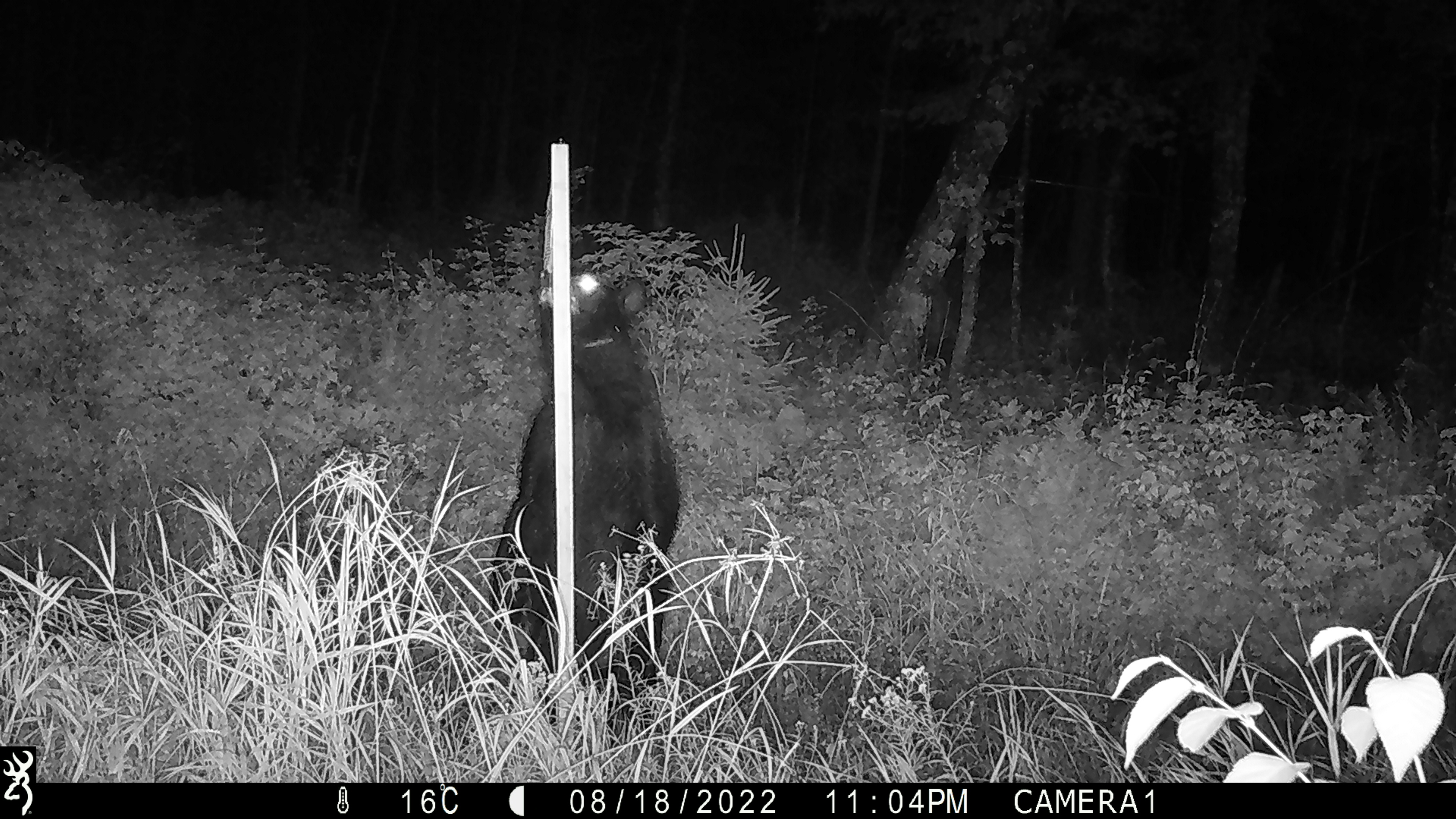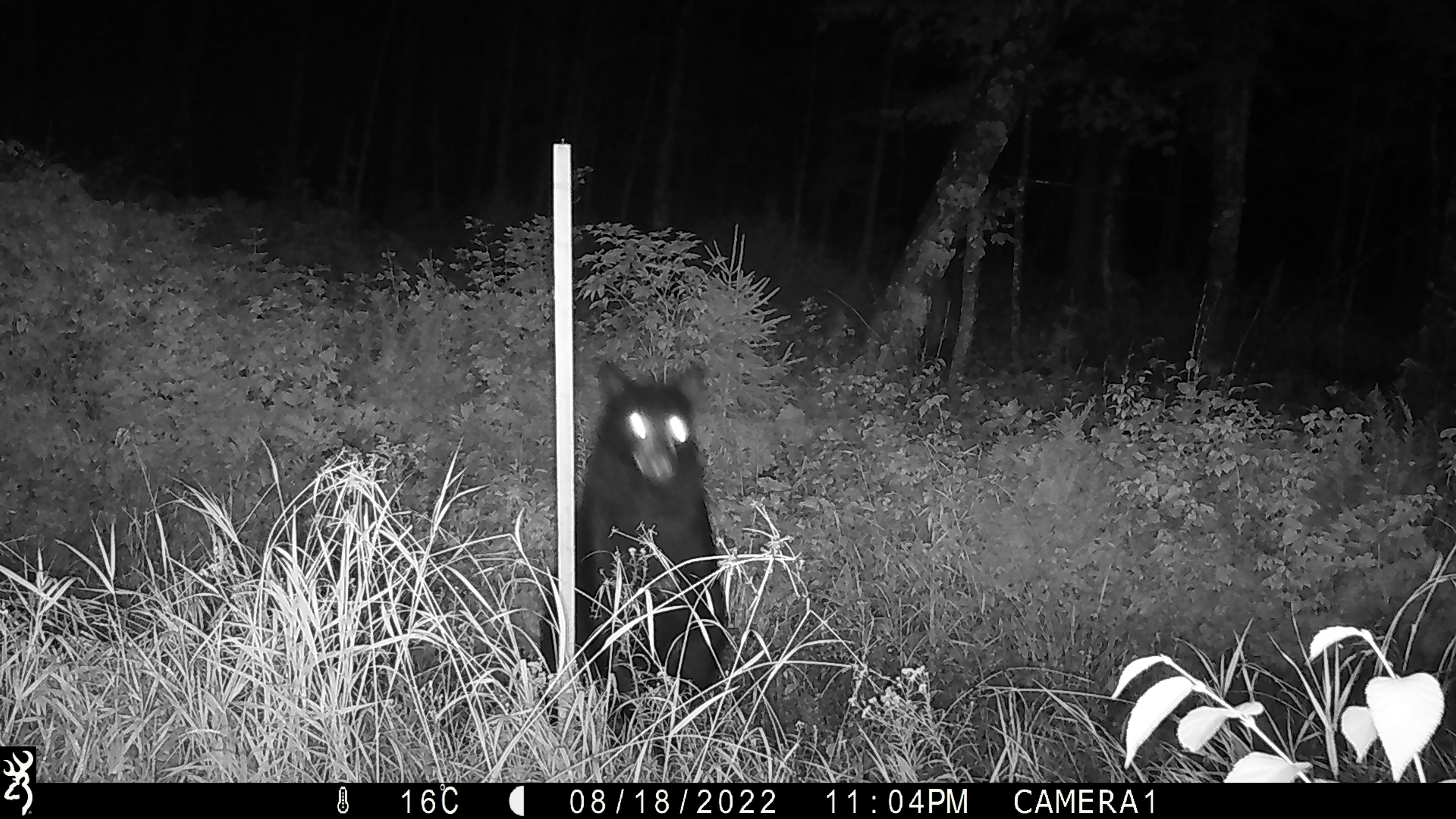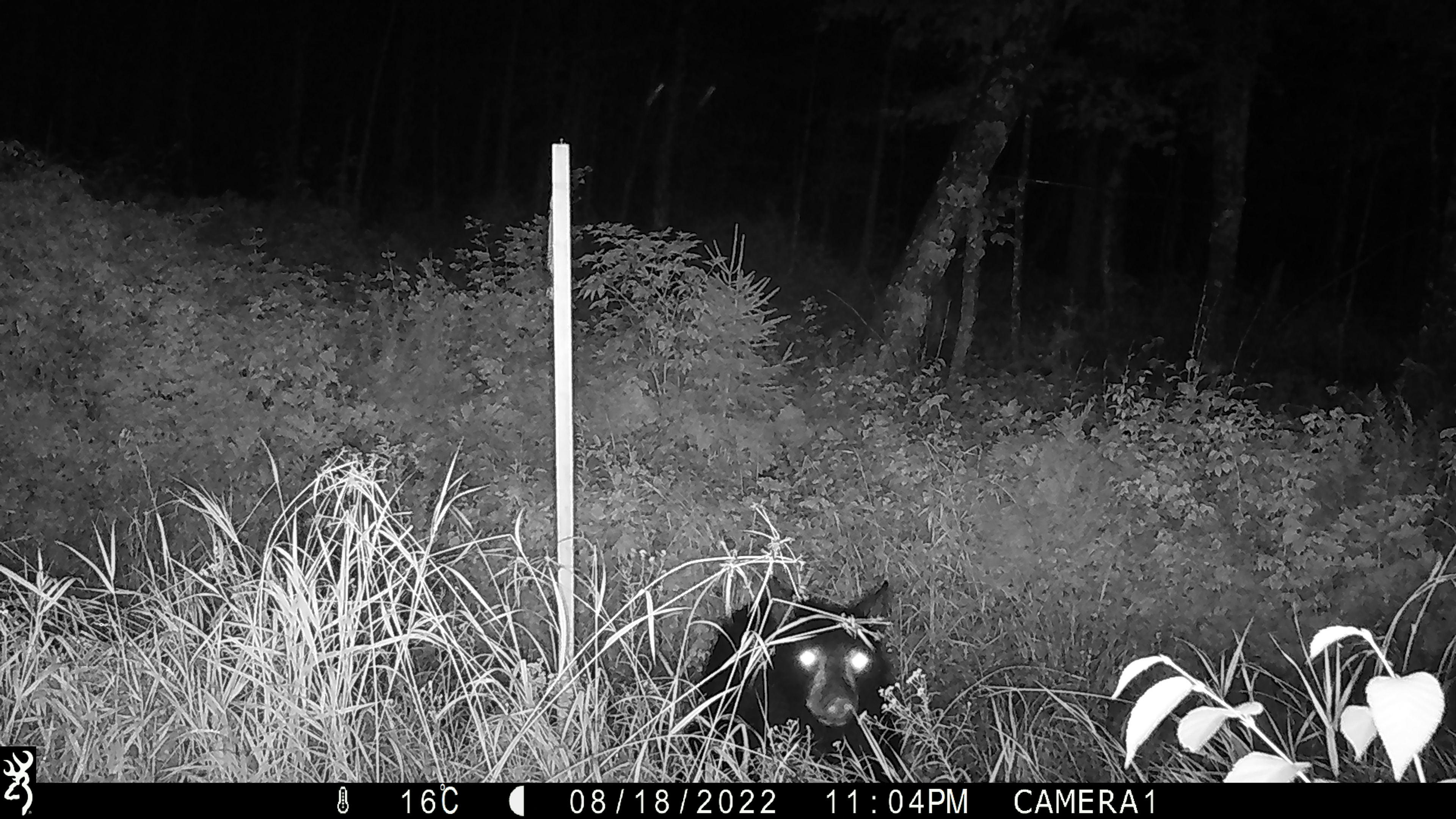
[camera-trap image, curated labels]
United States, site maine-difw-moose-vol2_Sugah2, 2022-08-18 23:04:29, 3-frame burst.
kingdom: Animalia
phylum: Chordata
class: Mammalia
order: Carnivora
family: Ursidae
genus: Ursus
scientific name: Ursus americanus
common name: black bear